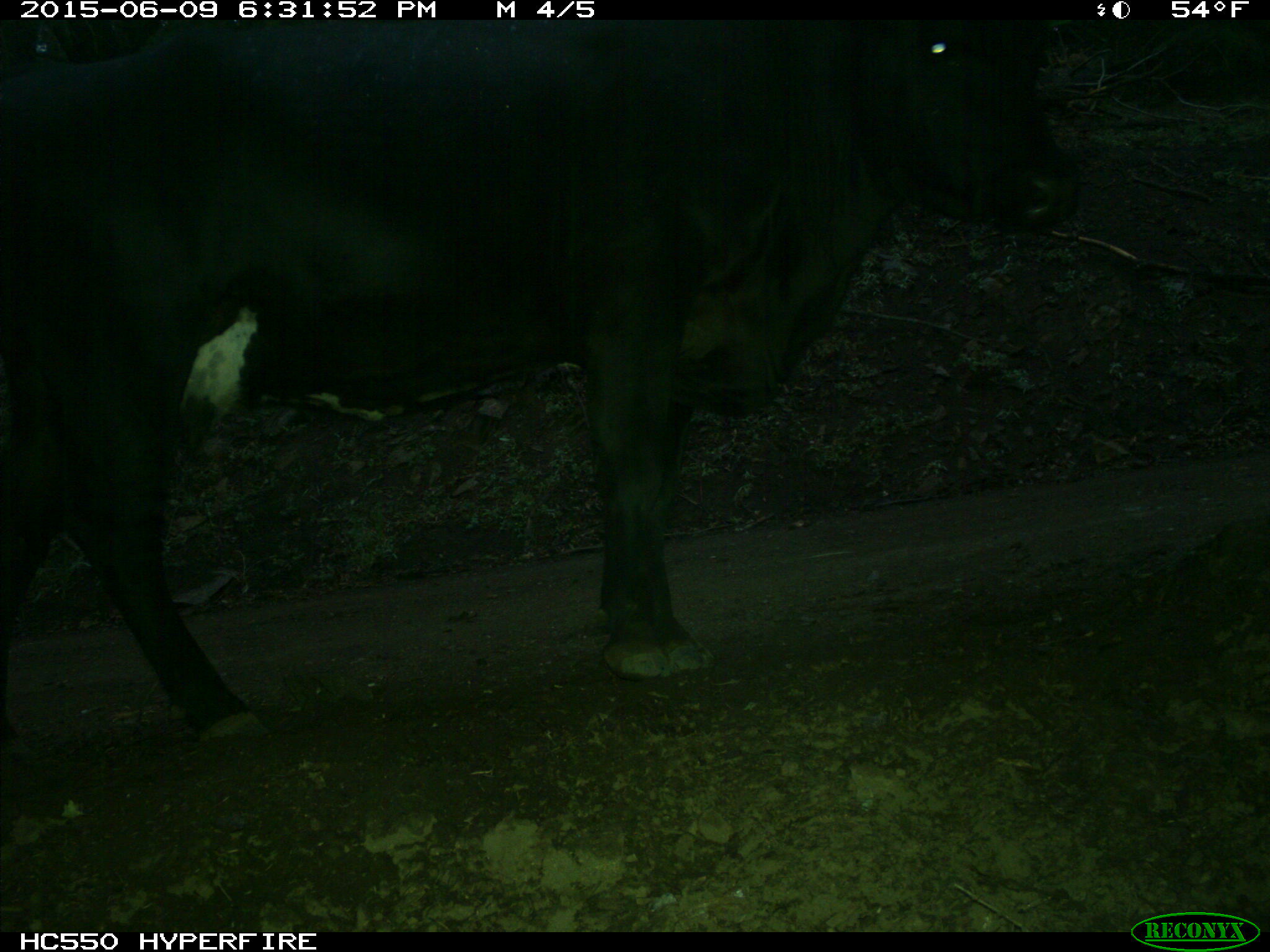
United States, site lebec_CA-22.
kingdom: Animalia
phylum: Chordata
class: Mammalia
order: Artiodactyla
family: Bovidae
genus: Bos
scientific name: Bos taurus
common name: domestic cow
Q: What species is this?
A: Bos taurus (domestic cow).